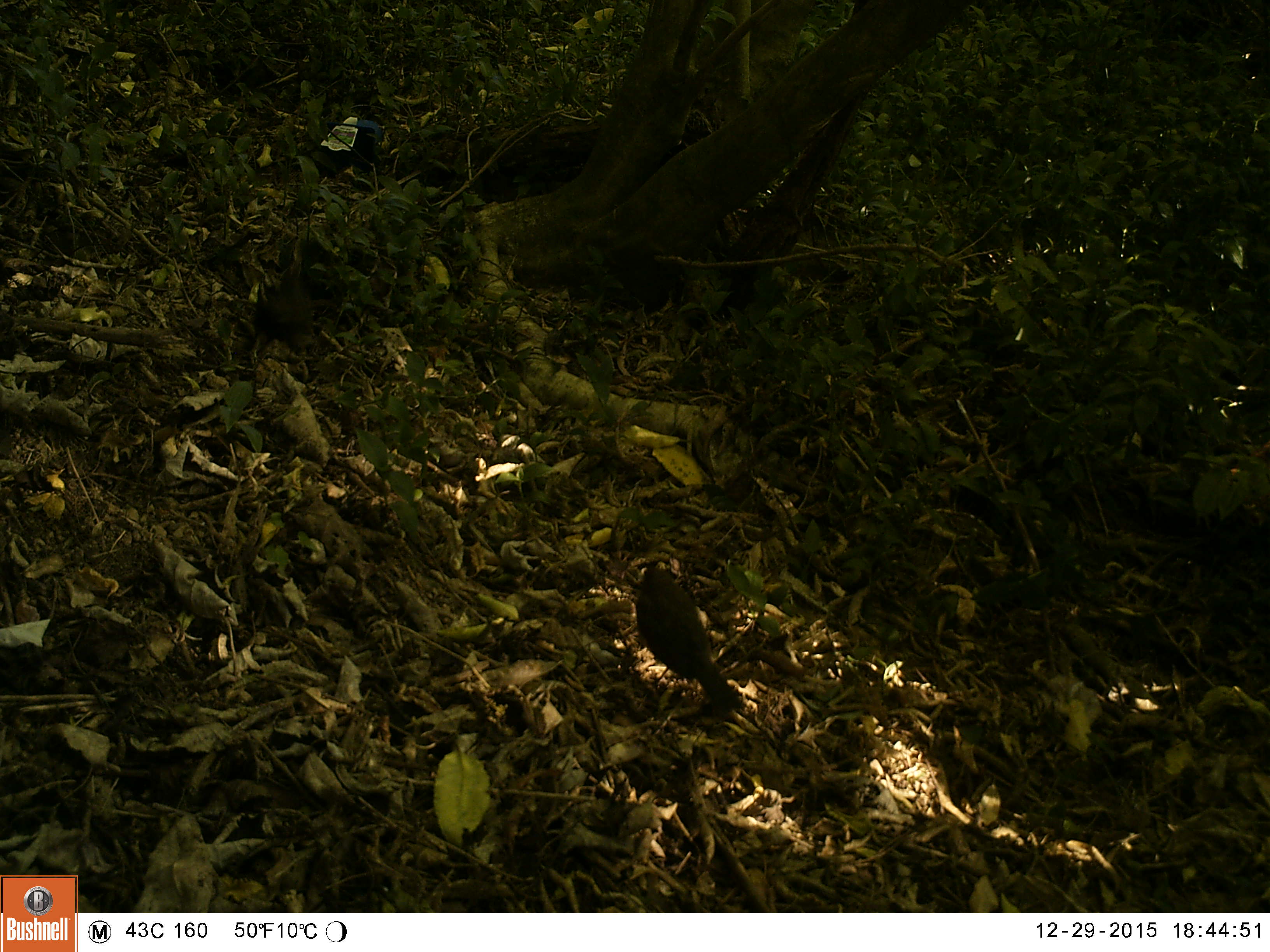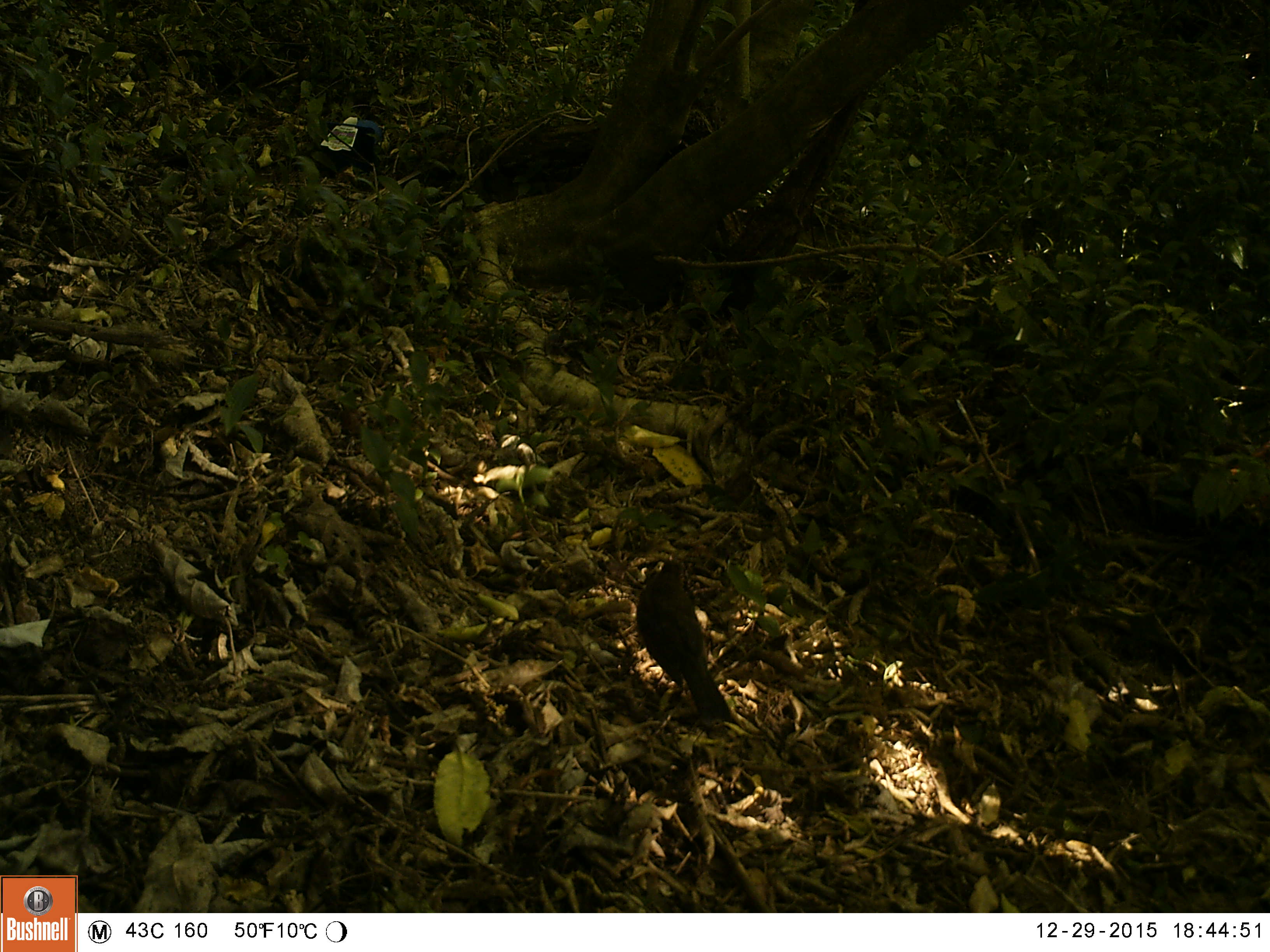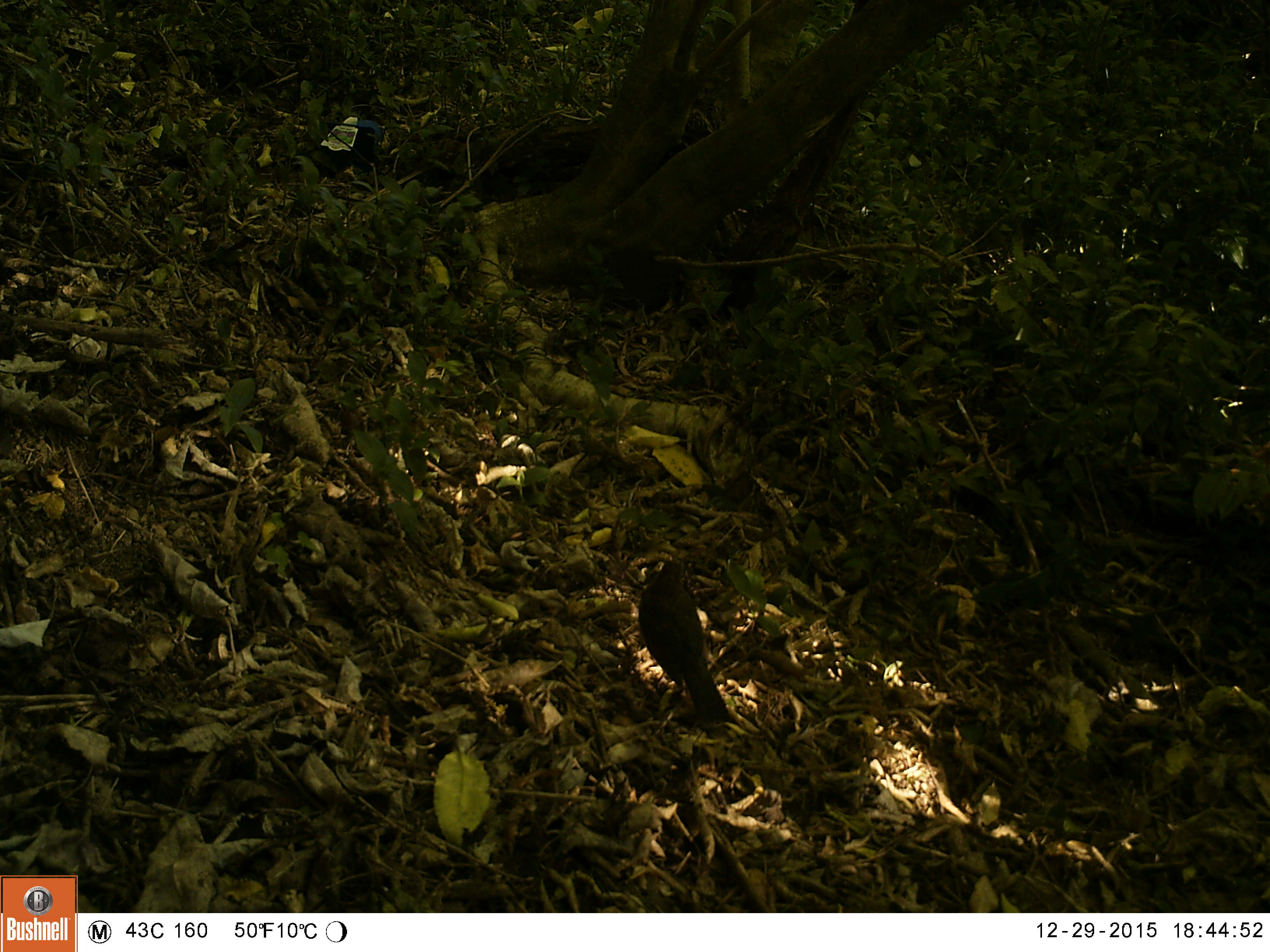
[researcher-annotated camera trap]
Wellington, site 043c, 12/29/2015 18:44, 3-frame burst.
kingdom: Animalia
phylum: Chordata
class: Aves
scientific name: Aves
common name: bird